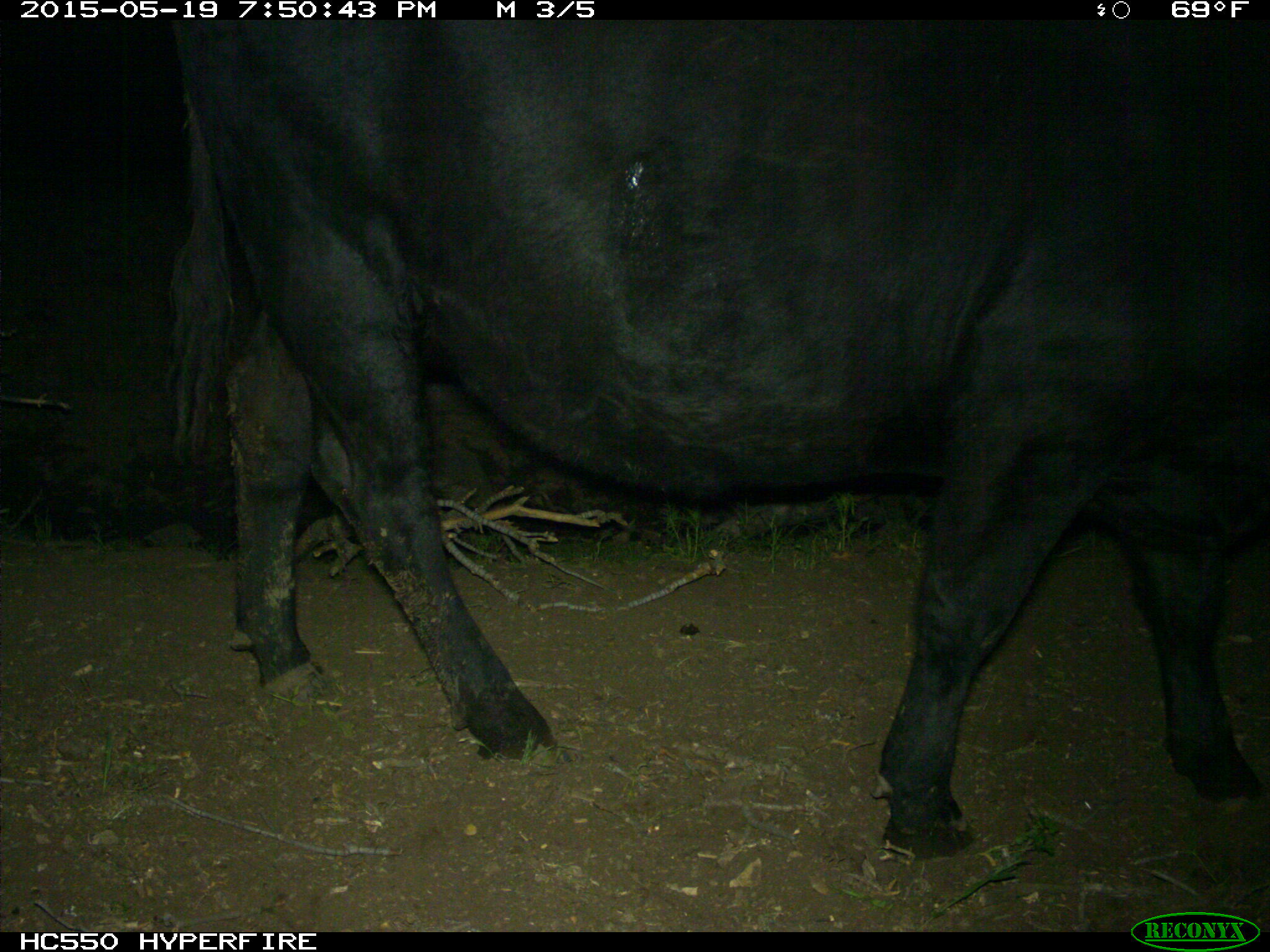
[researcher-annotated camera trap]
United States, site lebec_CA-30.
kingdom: Animalia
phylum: Chordata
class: Mammalia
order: Artiodactyla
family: Bovidae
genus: Bos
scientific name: Bos taurus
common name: domestic cow